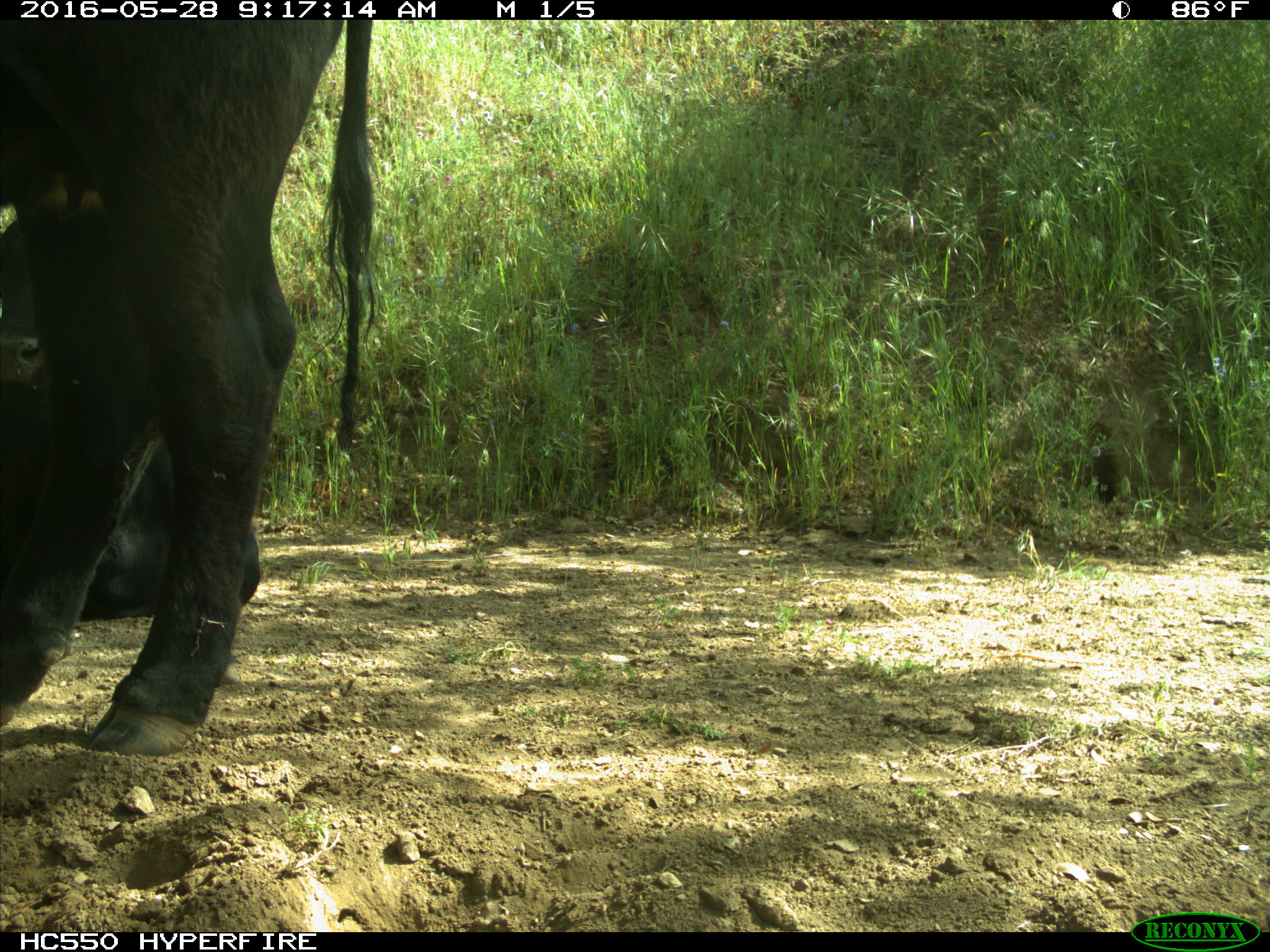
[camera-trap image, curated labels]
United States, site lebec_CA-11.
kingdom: Animalia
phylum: Chordata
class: Mammalia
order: Artiodactyla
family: Bovidae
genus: Bos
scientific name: Bos taurus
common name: domestic cow